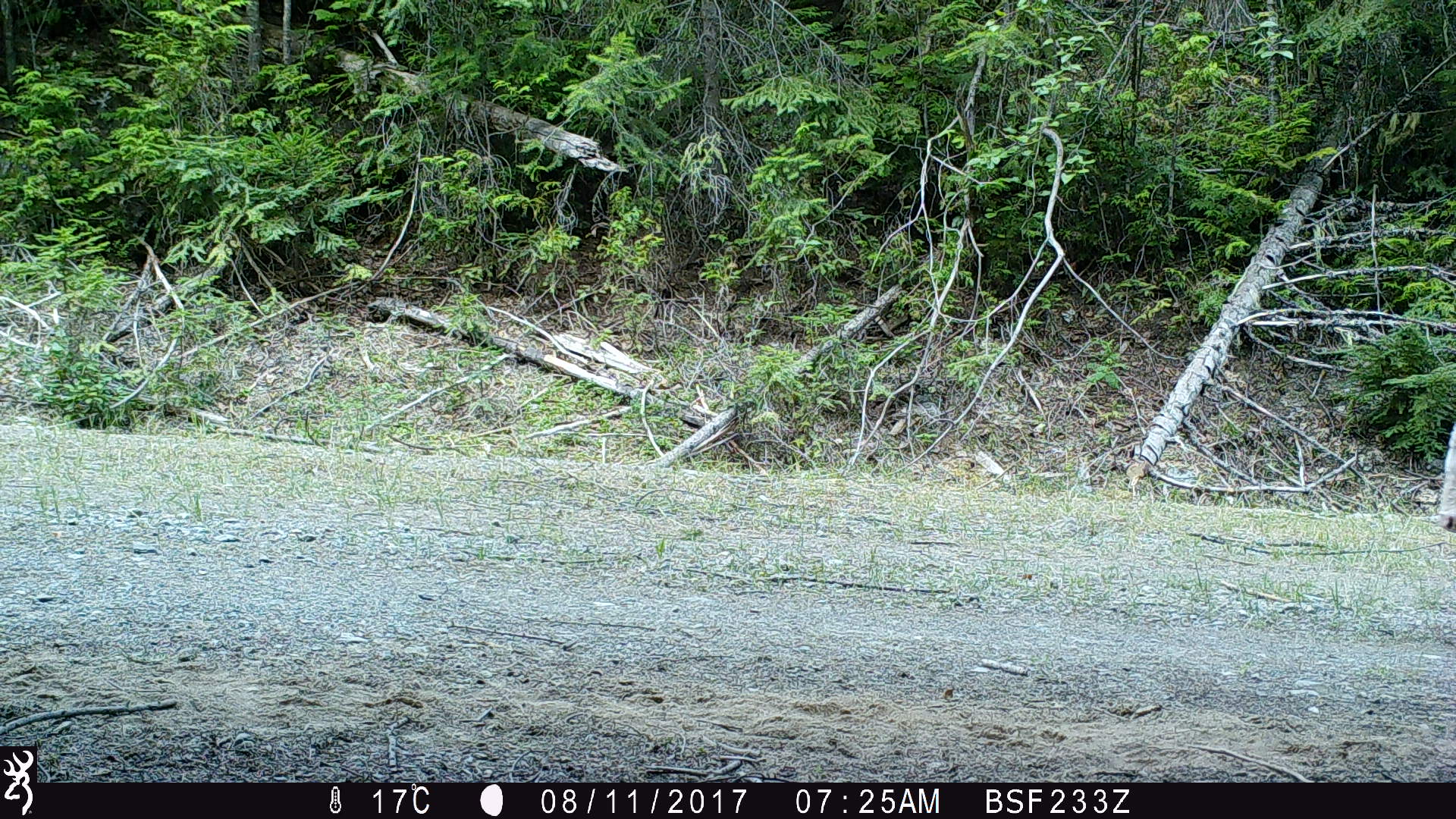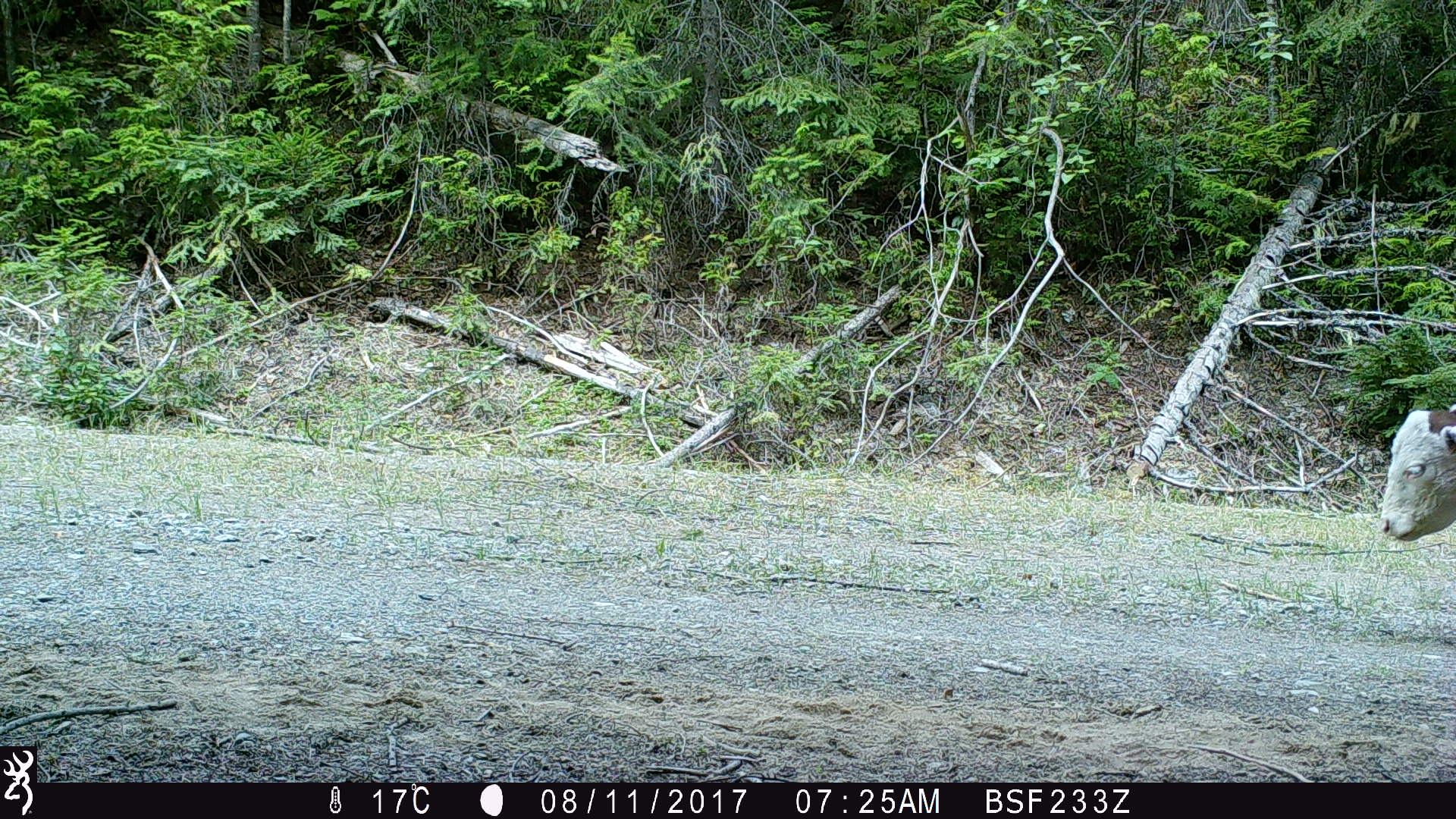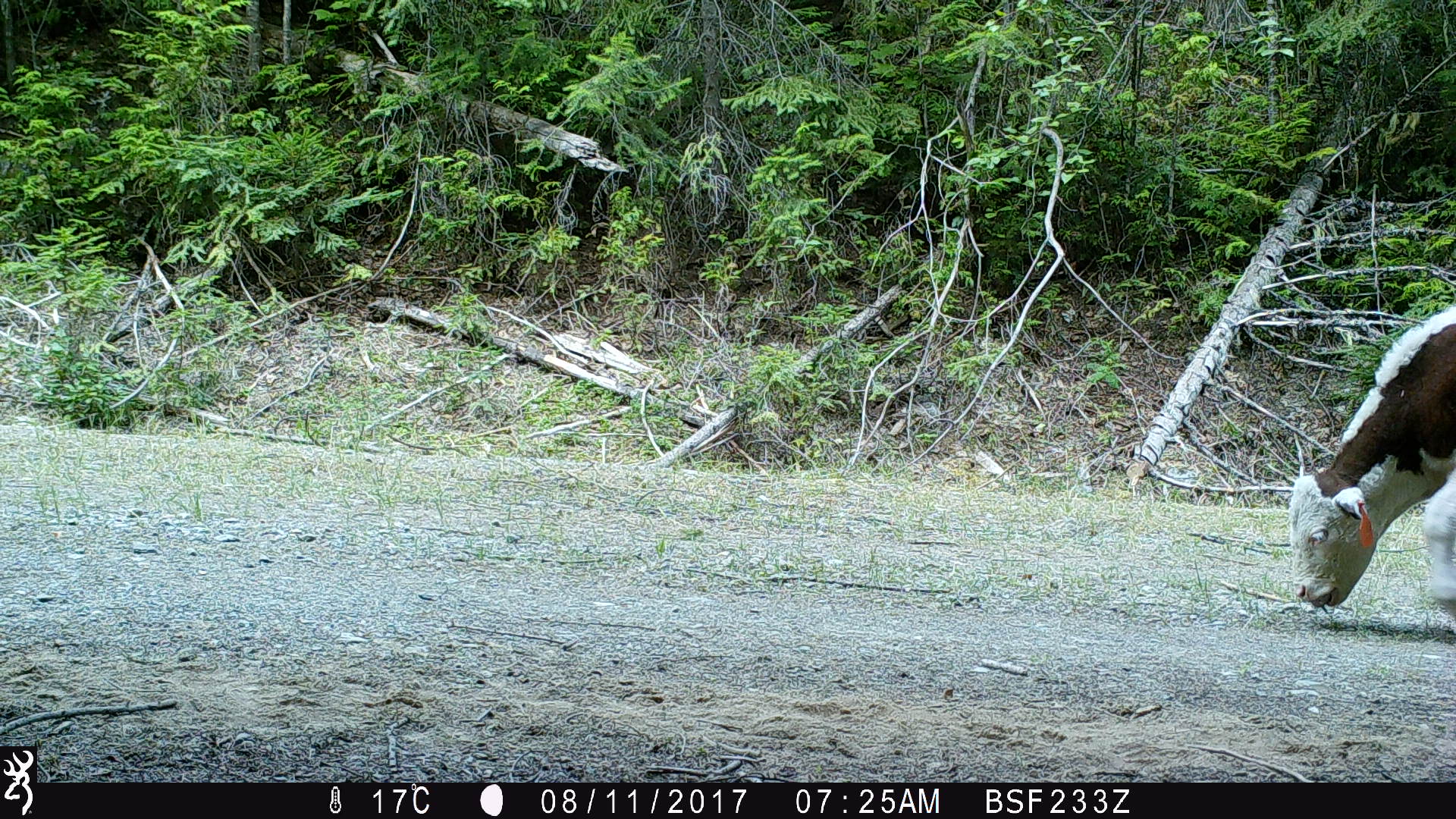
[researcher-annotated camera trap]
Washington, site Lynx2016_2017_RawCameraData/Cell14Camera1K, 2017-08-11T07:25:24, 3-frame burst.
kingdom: Animalia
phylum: Chordata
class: Mammalia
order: Artiodactyla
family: Bovidae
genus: Bos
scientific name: Bos taurus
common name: domestic cattle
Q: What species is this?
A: Domestic cattle (Bos taurus).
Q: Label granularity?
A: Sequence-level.